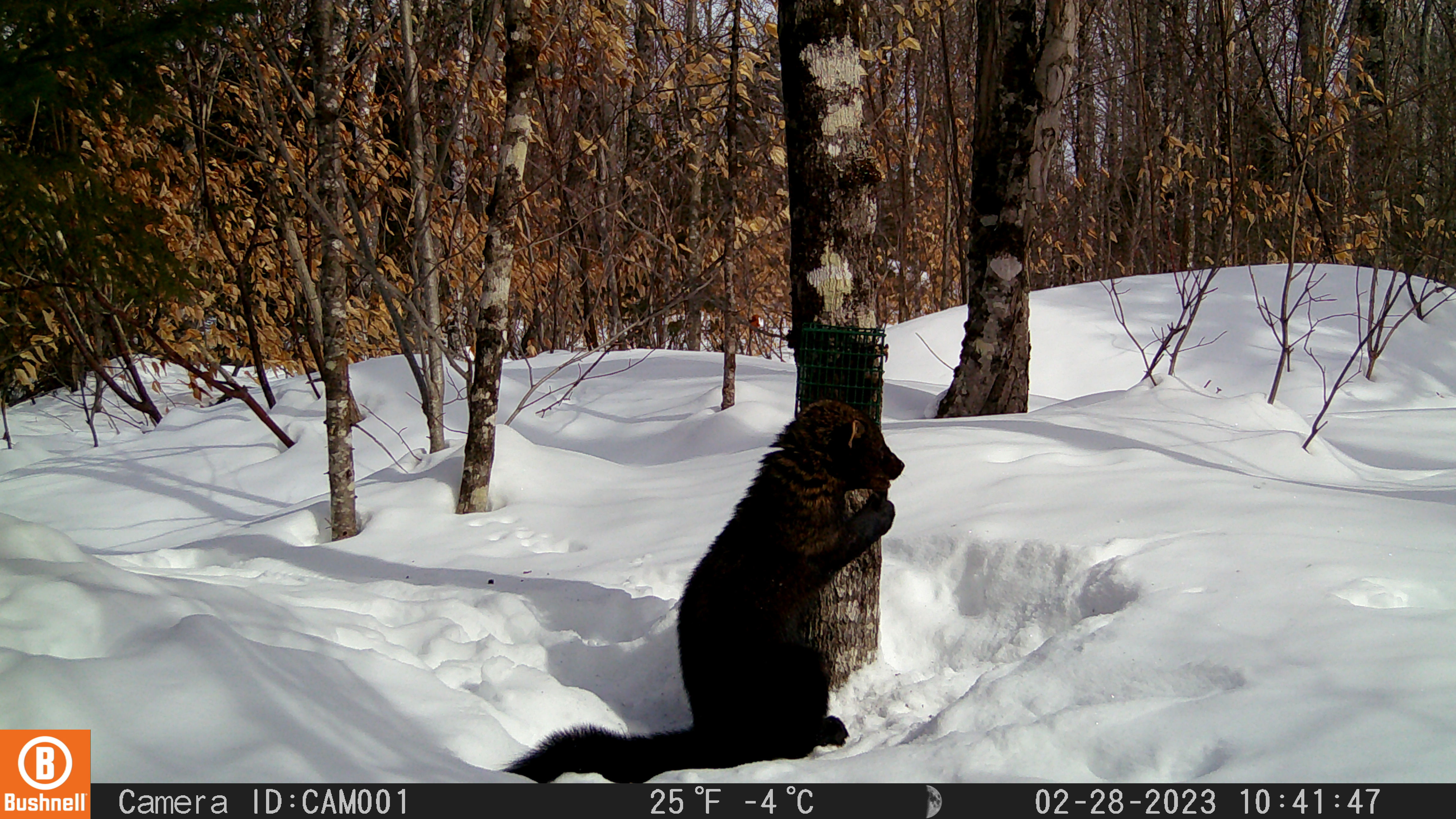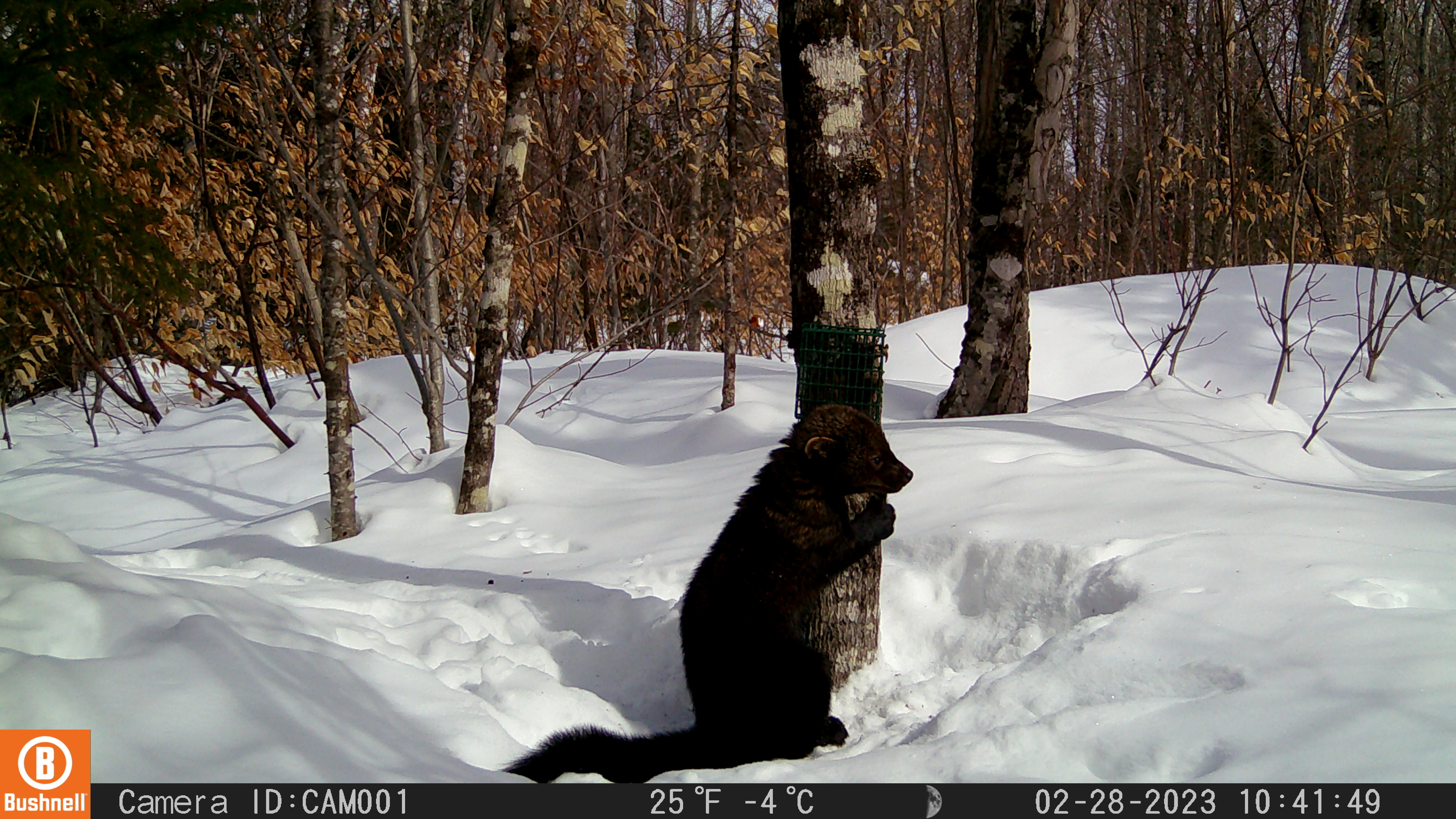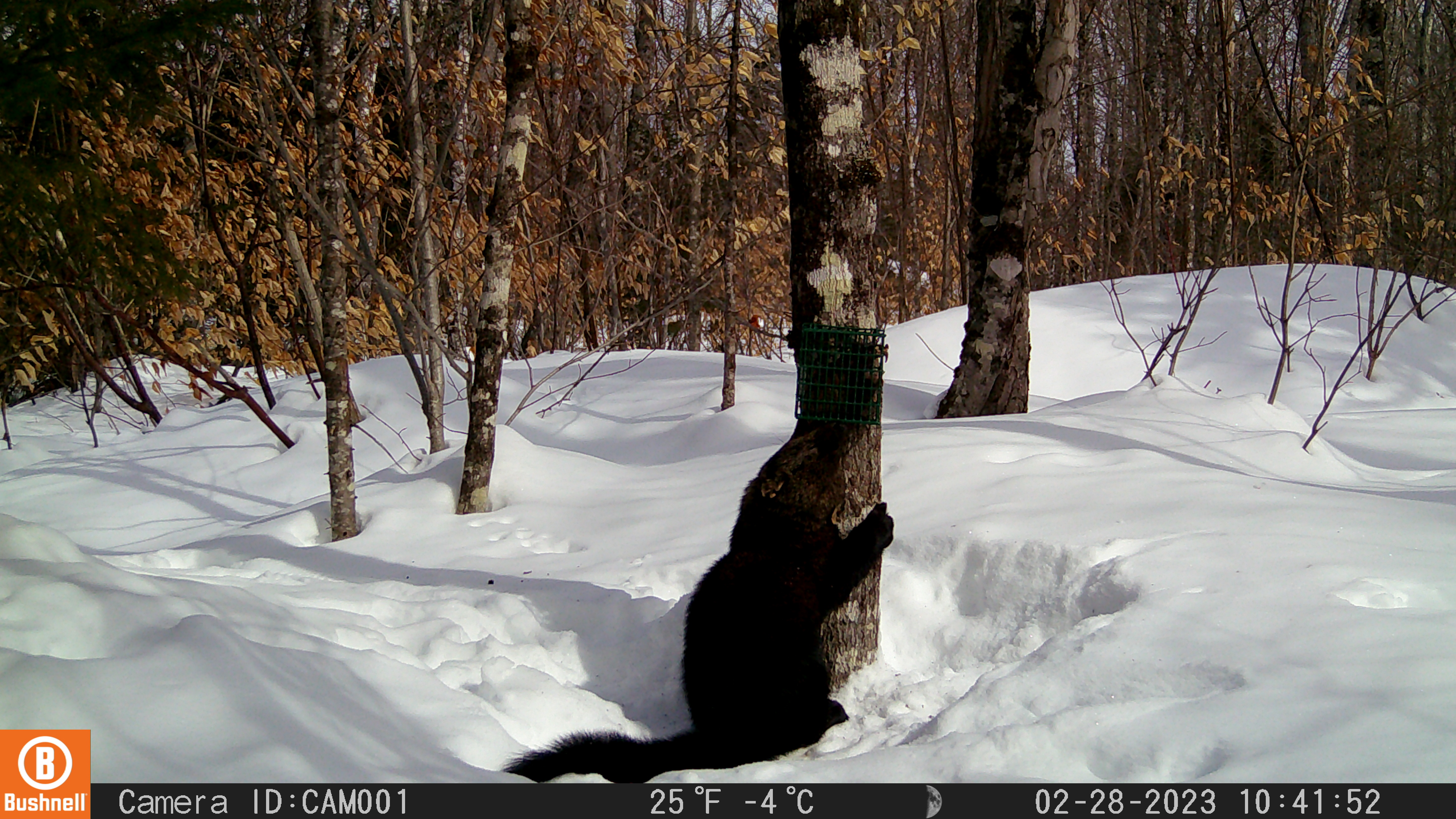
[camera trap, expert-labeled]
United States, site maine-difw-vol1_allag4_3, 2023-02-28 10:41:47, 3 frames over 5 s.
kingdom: Animalia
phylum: Chordata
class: Mammalia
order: Carnivora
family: Mustelidae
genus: Pekania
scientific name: Pekania pennanti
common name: fisher